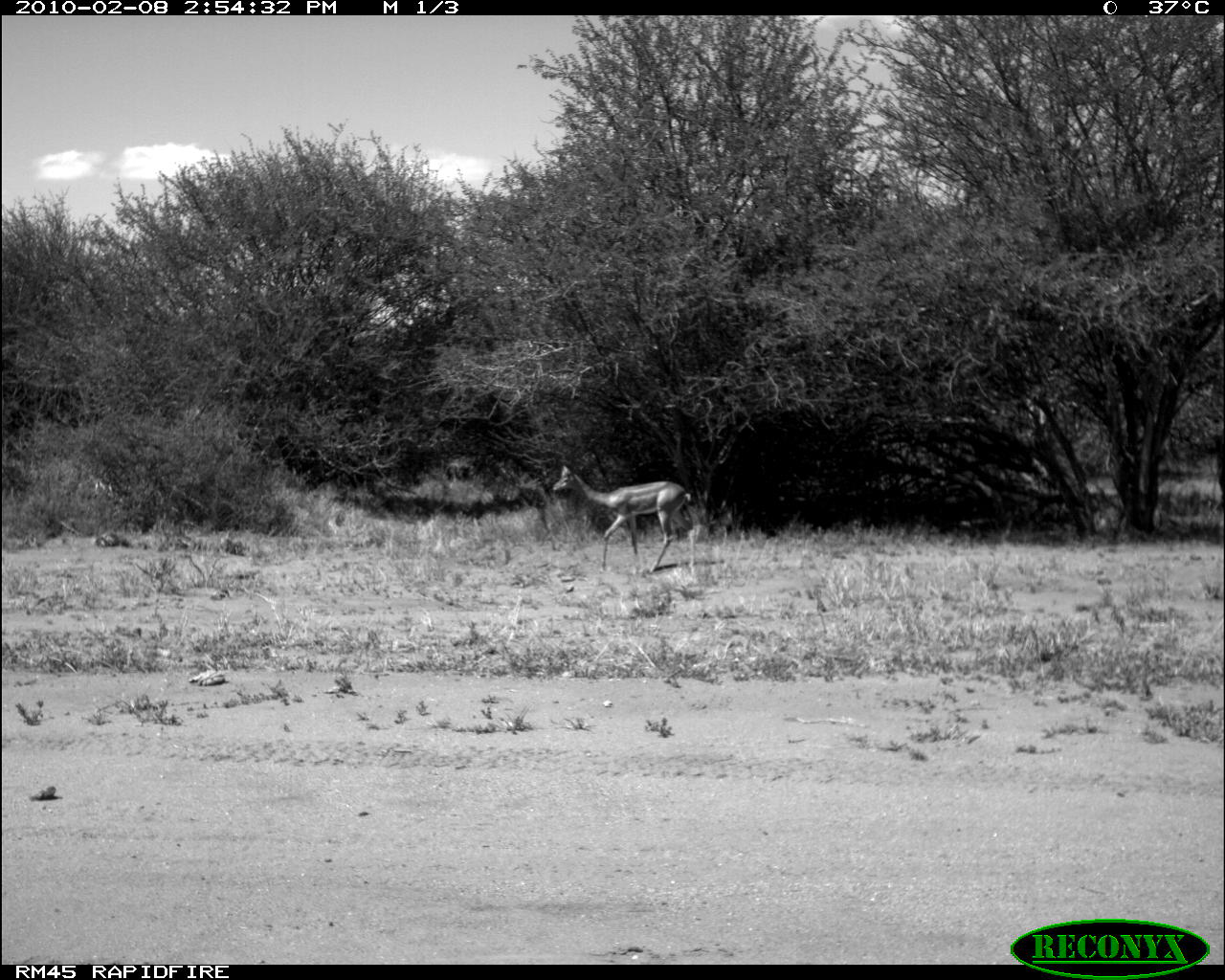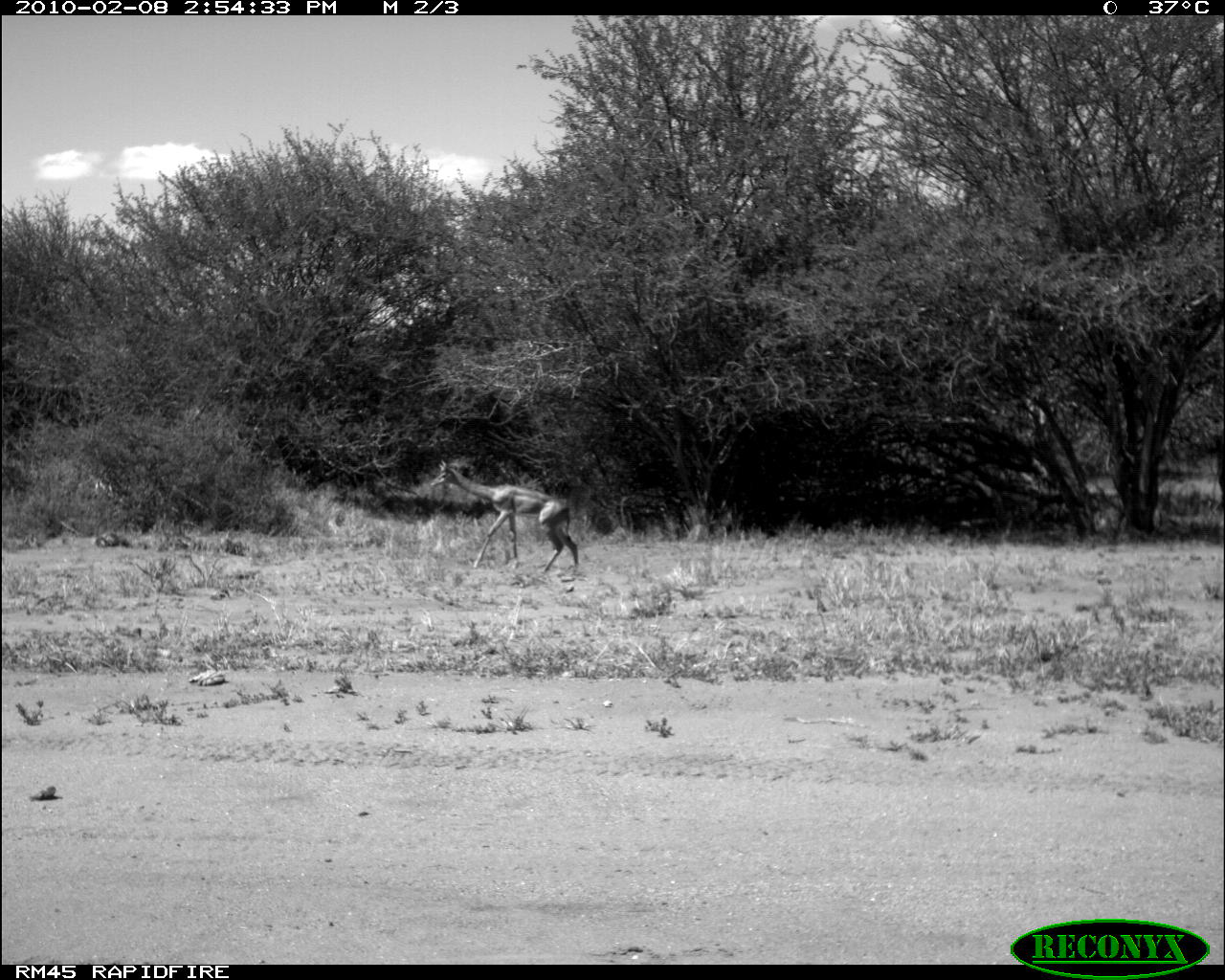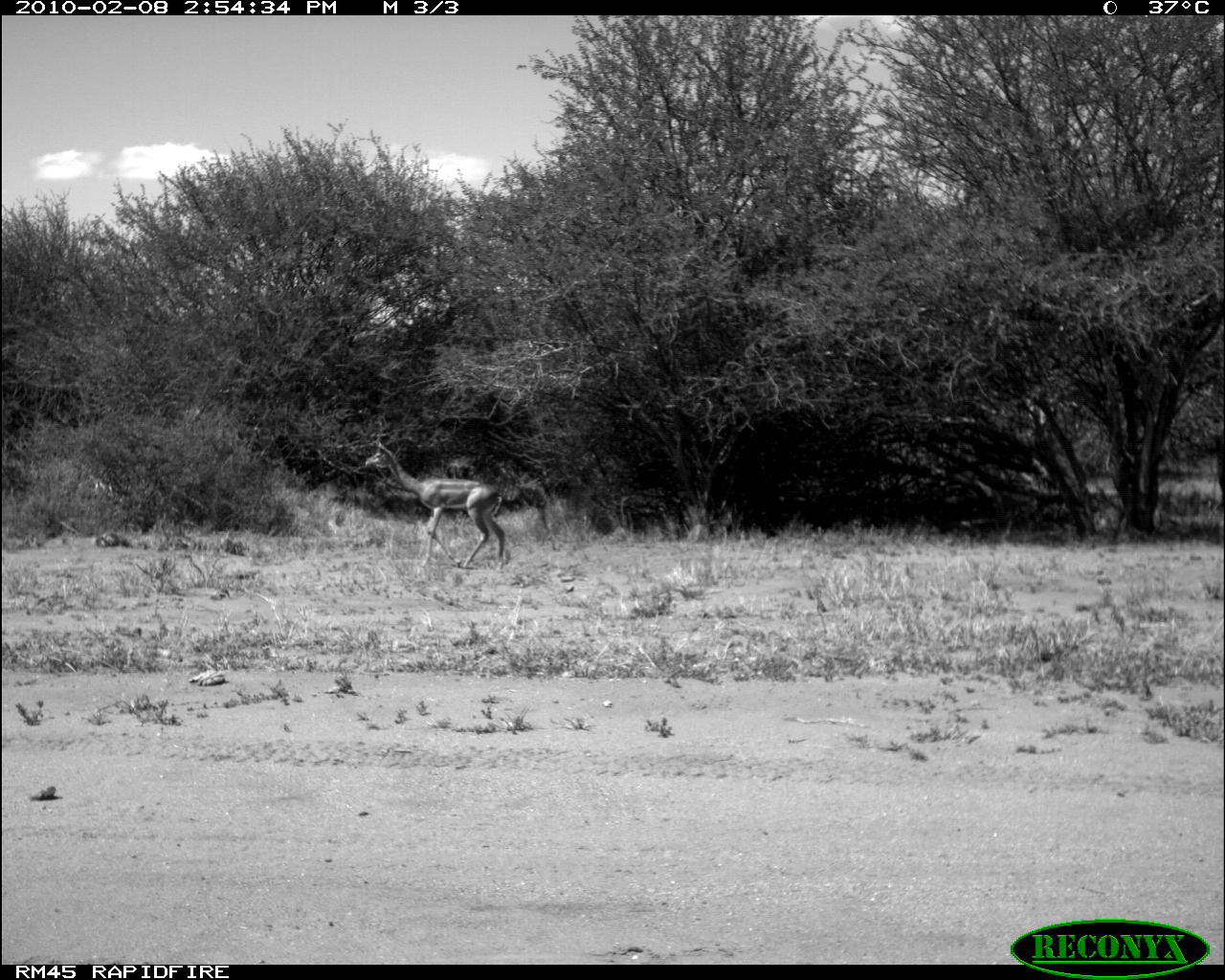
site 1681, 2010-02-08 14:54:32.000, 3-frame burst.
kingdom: Animalia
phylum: Chordata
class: Mammalia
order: Artiodactyla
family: Bovidae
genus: Litocranius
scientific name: Litocranius walleri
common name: gerenuk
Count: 1.